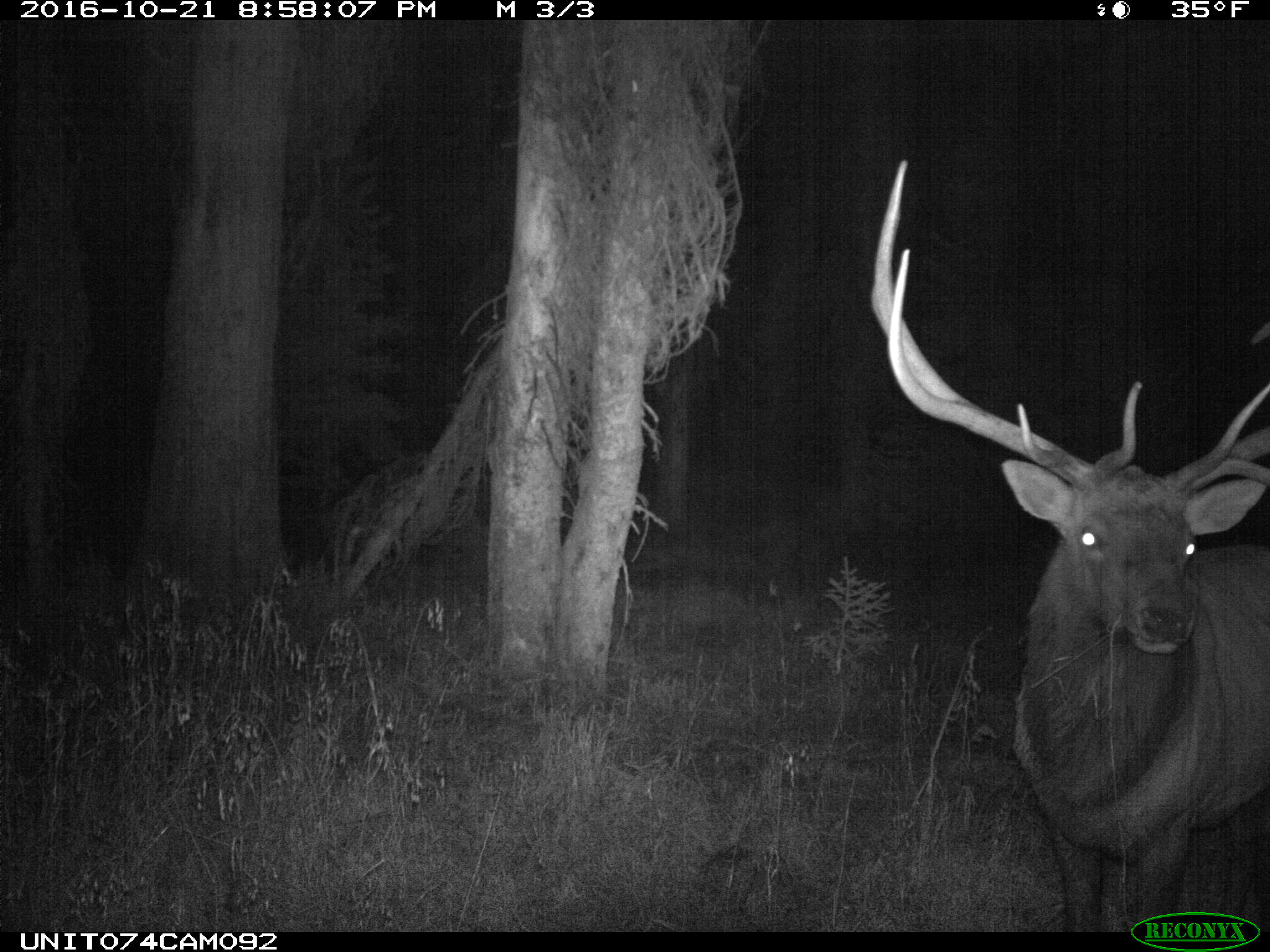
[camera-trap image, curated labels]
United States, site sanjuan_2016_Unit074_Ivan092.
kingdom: Animalia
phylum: Chordata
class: Mammalia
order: Artiodactyla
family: Cervidae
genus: Cervus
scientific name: Cervus elaphus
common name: red deer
Cervus elaphus (red deer).